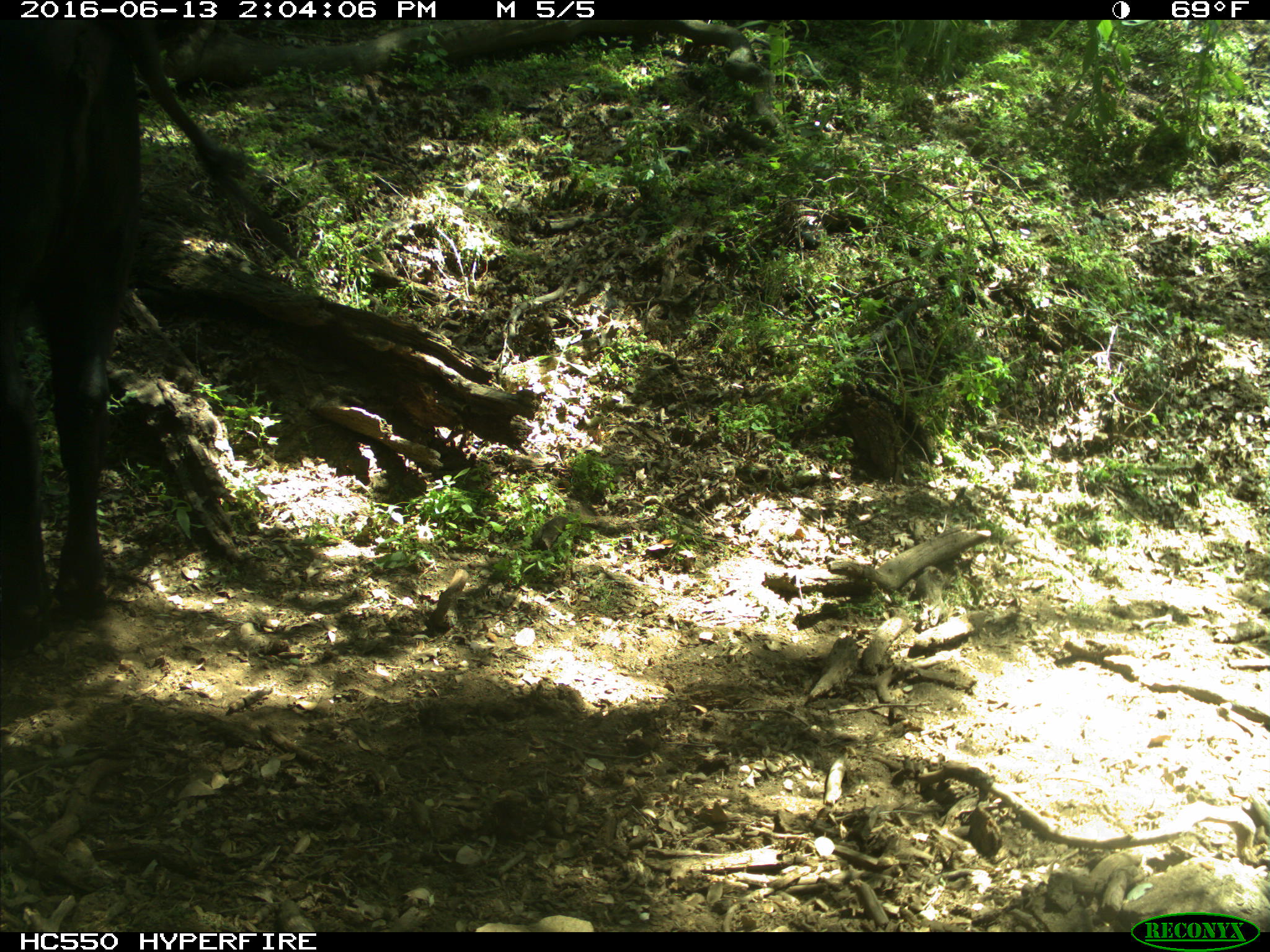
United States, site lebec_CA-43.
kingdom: Animalia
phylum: Chordata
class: Mammalia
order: Artiodactyla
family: Bovidae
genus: Bos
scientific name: Bos taurus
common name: domestic cow